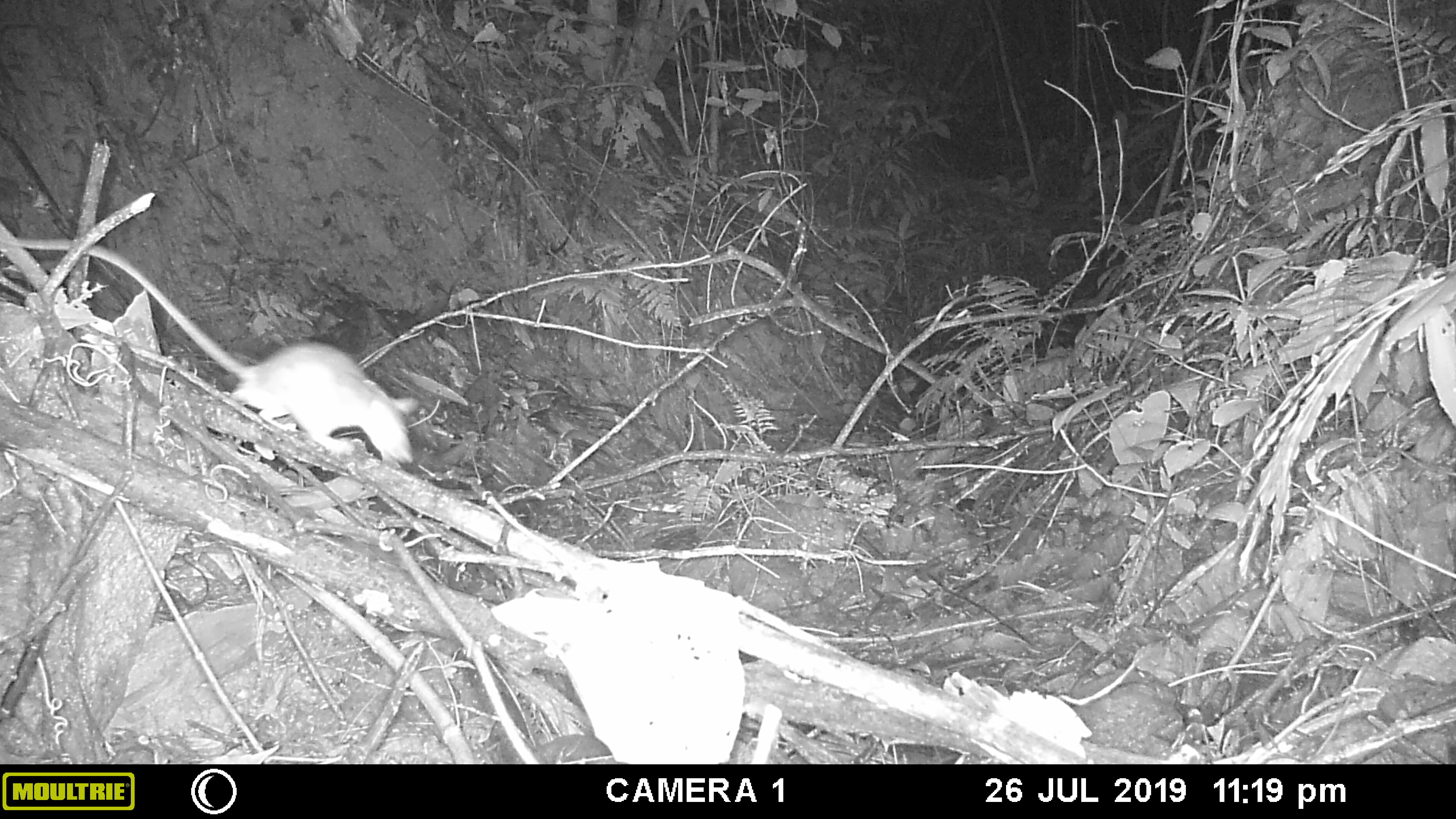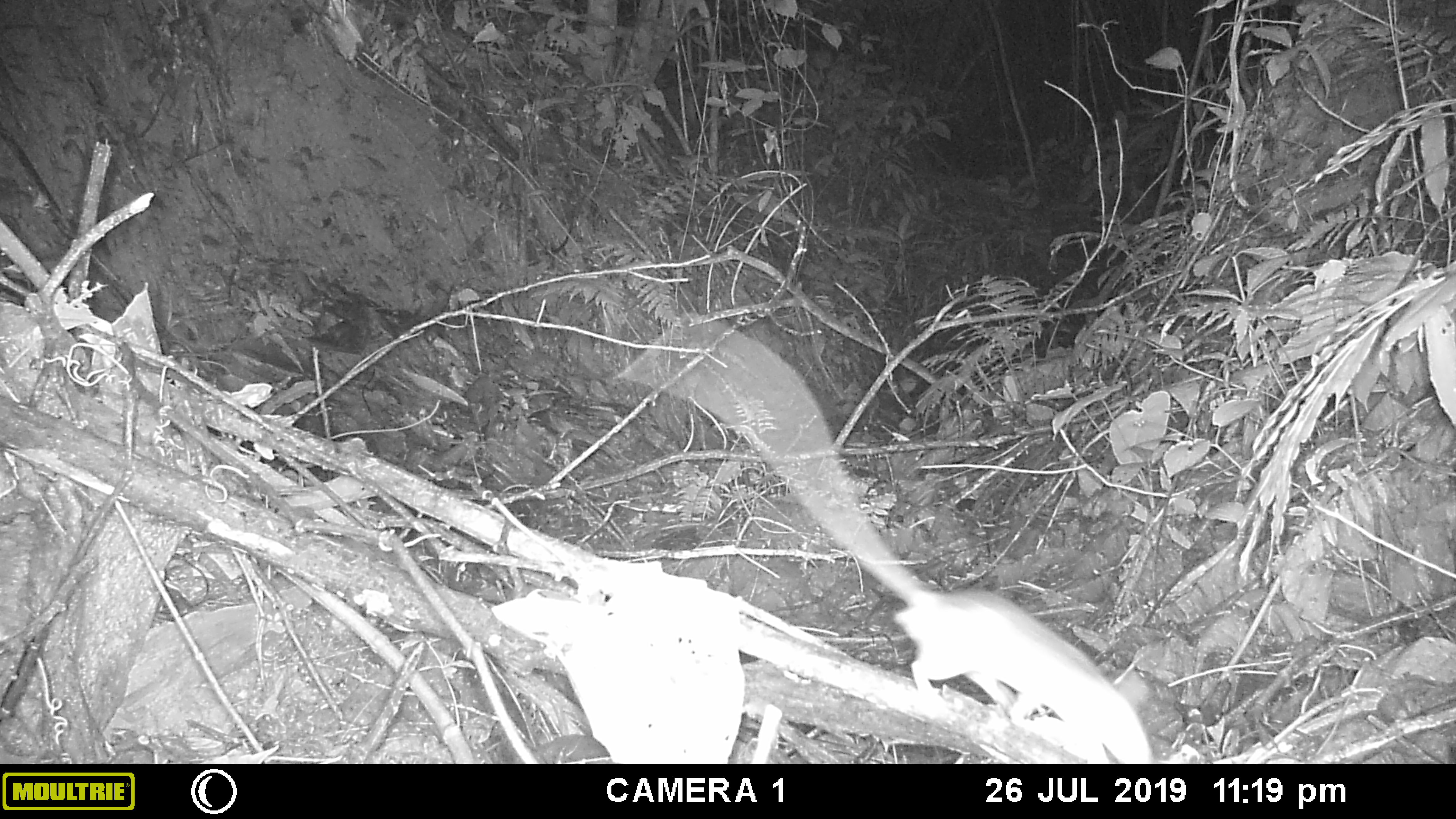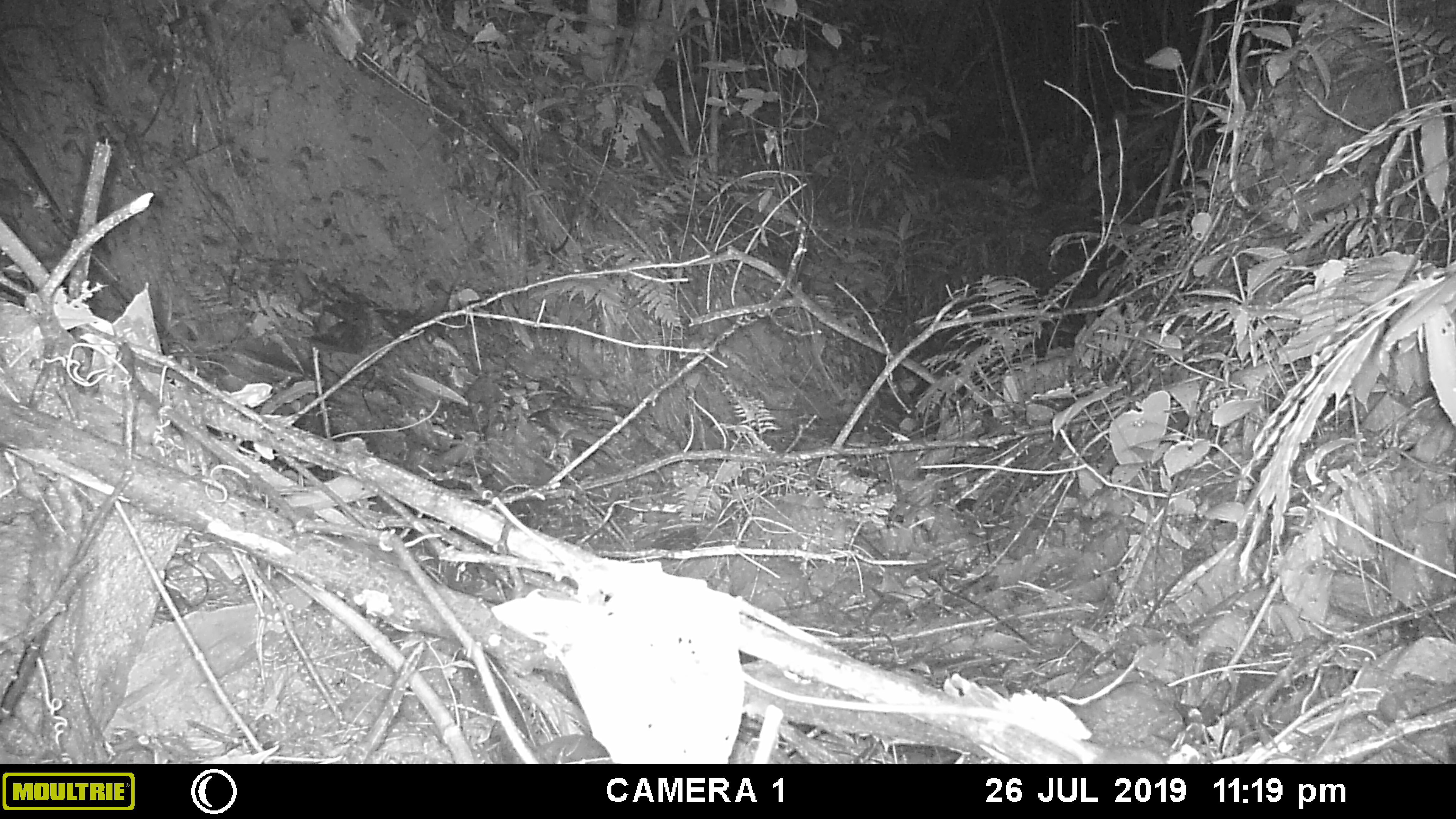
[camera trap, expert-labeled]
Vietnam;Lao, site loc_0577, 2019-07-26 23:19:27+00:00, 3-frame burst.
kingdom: Animalia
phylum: Chordata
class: Mammalia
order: Rodentia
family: Muridae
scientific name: Muridae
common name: old-world mice and rats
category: unidentified murid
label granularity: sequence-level